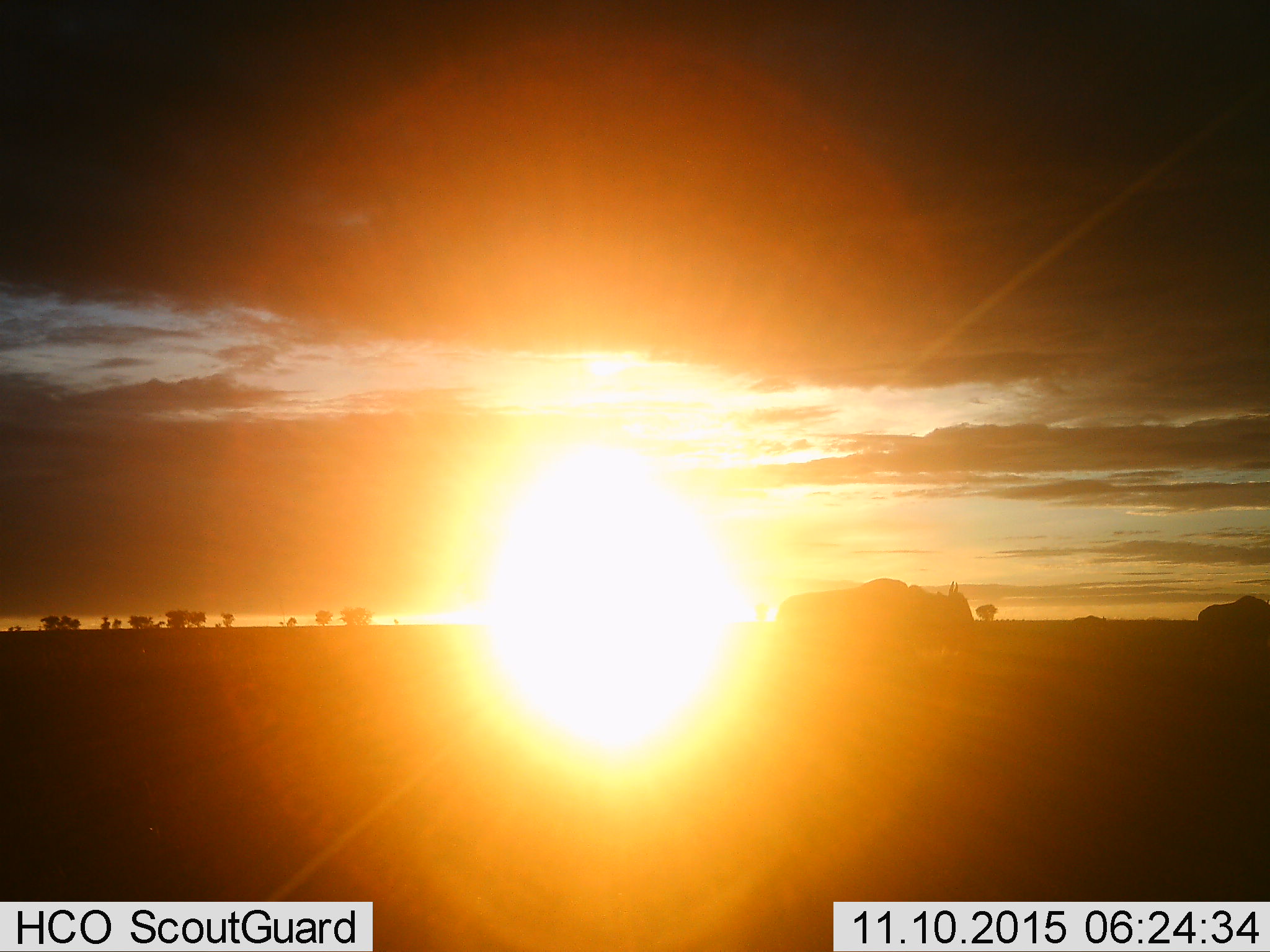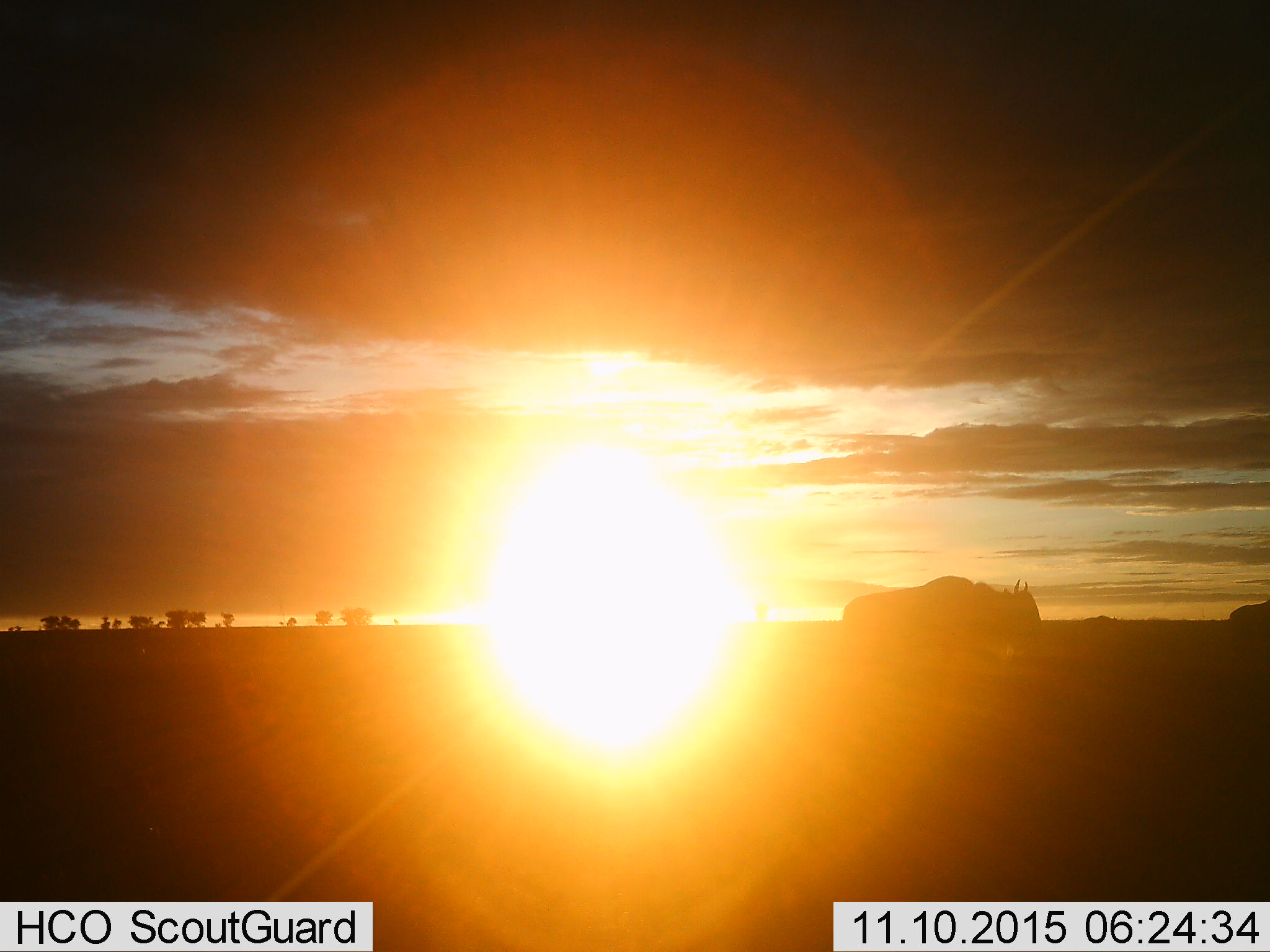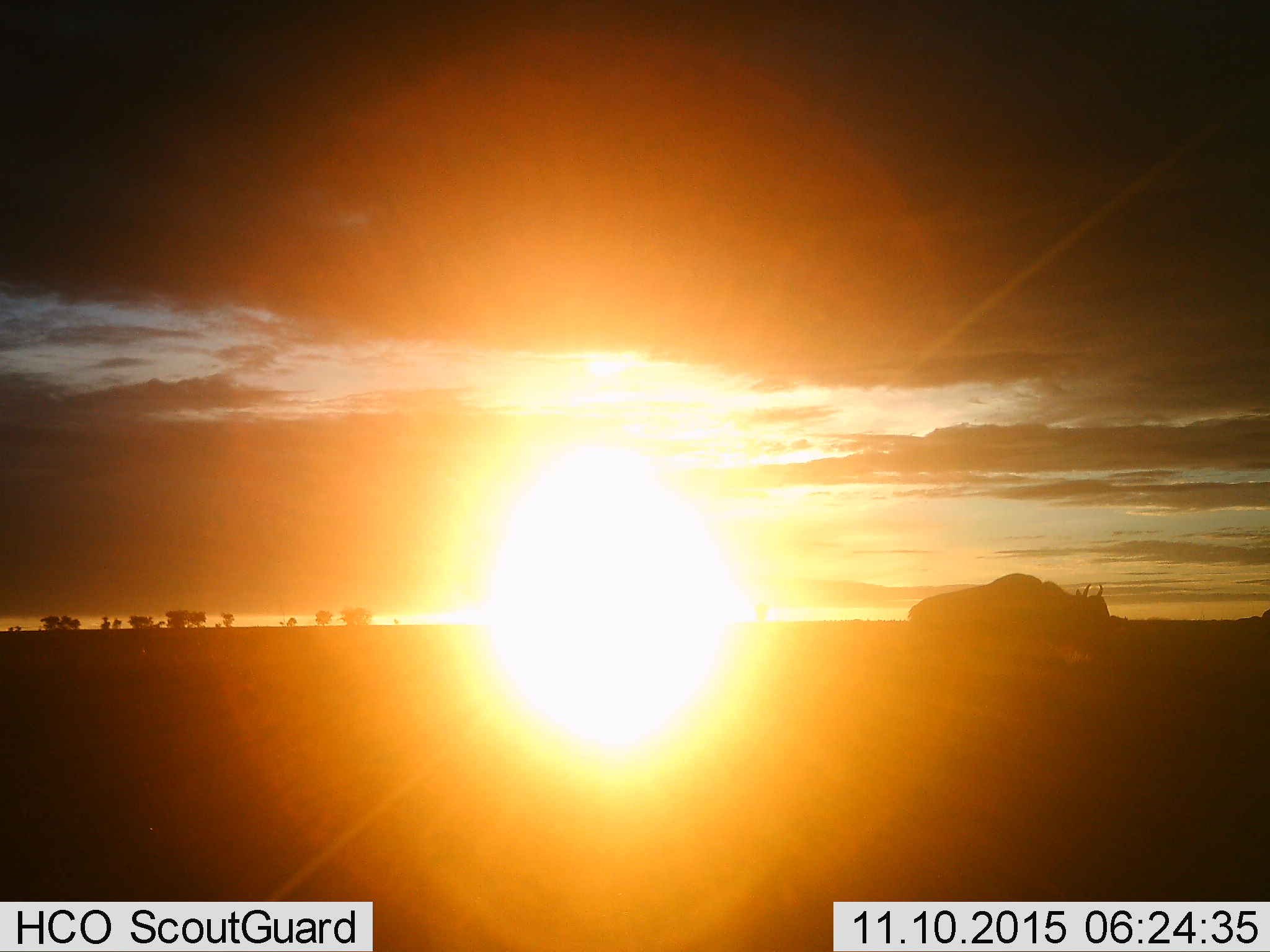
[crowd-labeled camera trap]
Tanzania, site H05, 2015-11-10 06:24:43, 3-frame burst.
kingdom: Animalia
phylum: Chordata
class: Mammalia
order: Artiodactyla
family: Bovidae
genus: Connochaetes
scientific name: Connochaetes taurinus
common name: blue wildebeest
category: wildebeest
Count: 2.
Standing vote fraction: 0%.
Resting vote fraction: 0%.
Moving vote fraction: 100%.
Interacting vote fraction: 0%.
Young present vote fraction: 0%.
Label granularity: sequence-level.